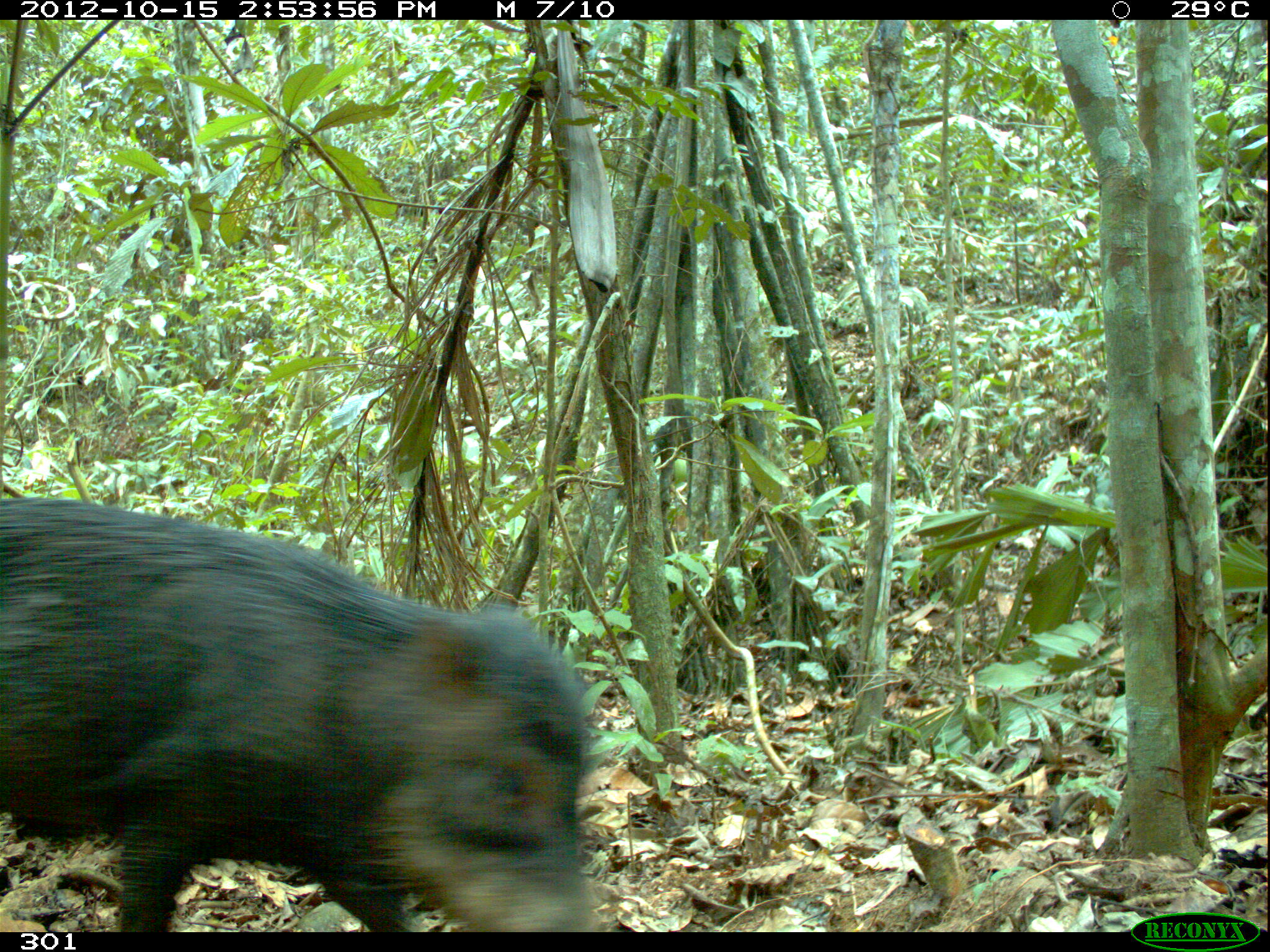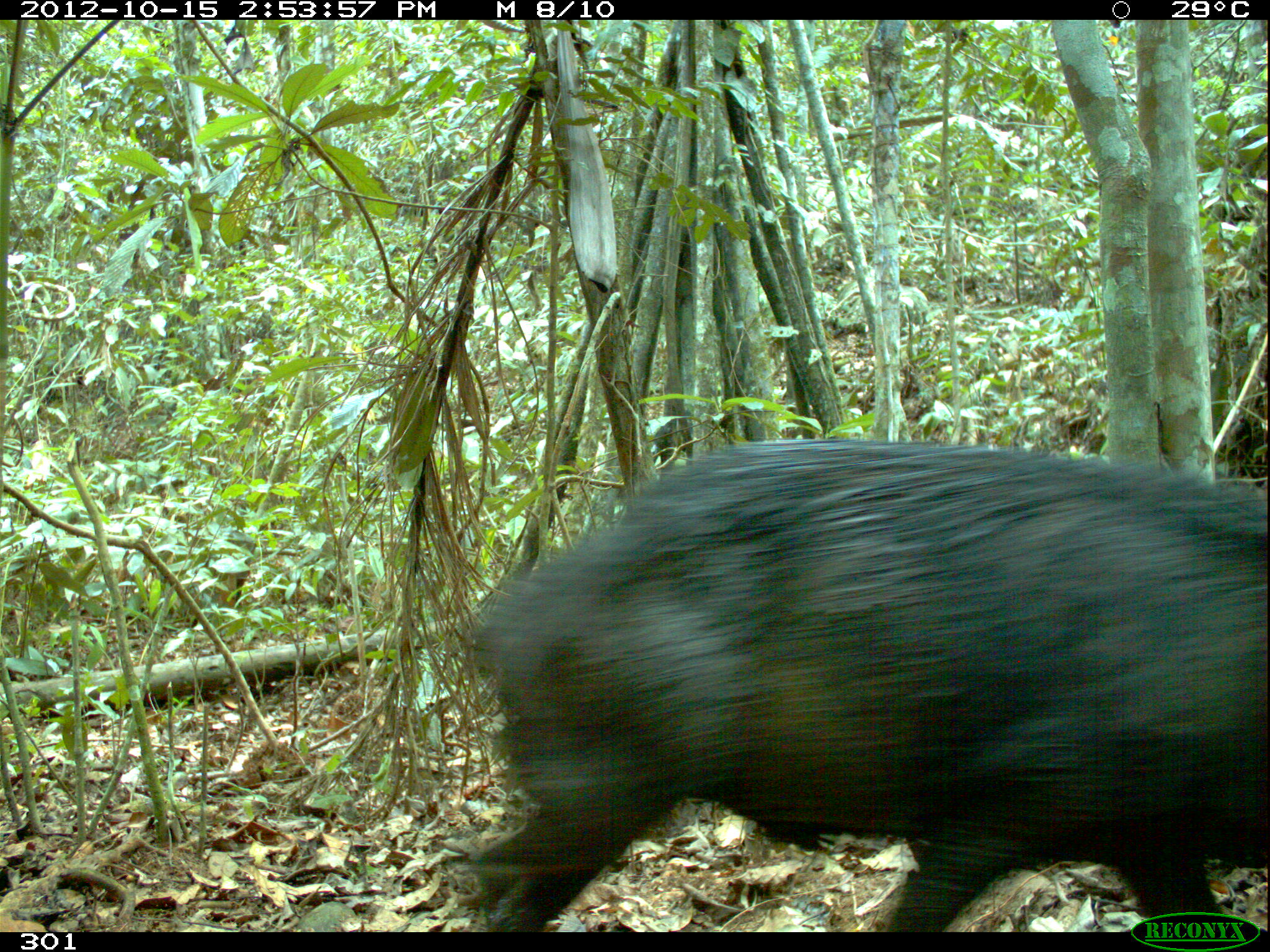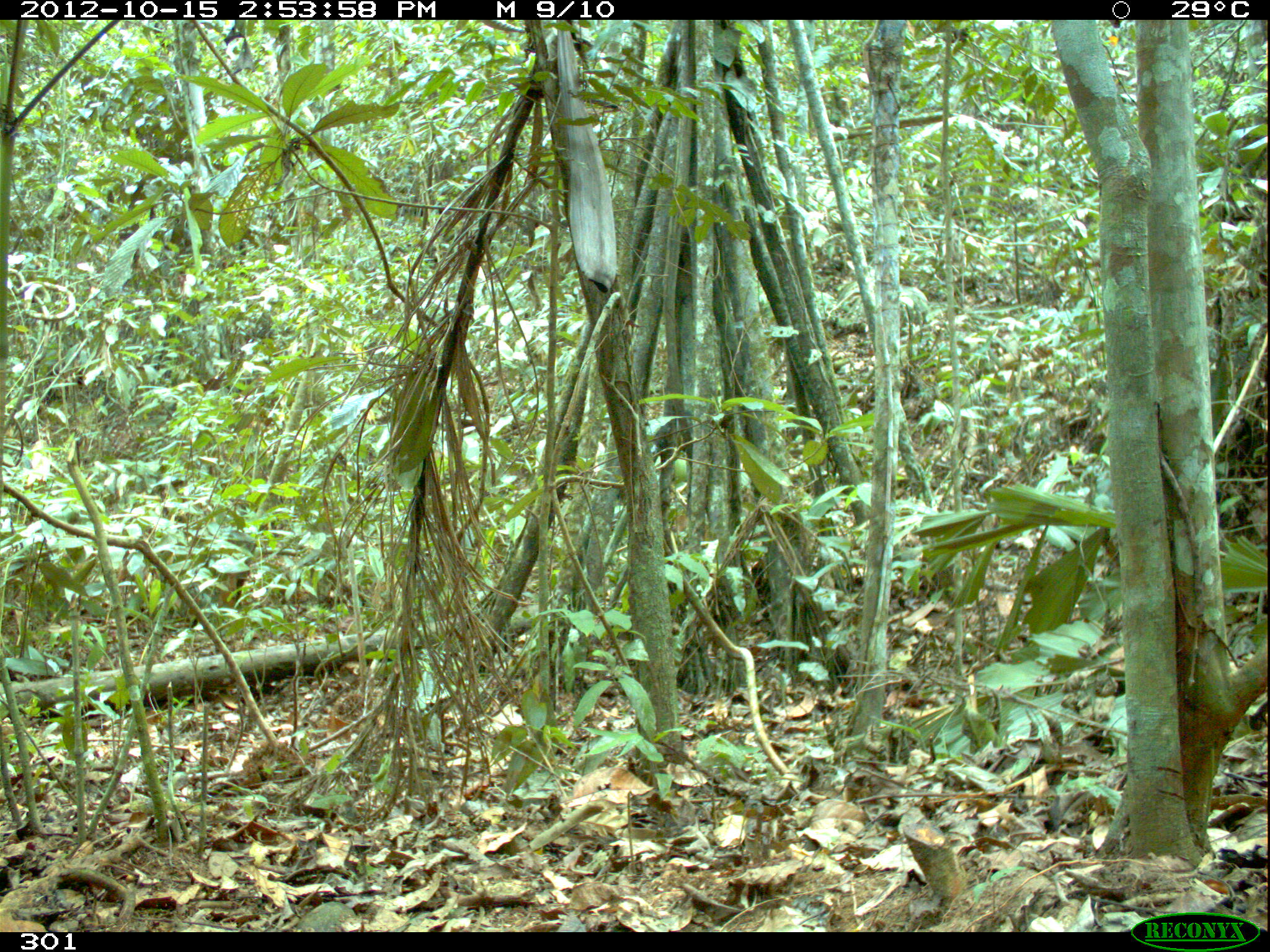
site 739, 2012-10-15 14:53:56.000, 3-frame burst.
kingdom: Animalia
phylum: Chordata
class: Mammalia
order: Artiodactyla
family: Tayassuidae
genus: Tayassu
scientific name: Tayassu pecari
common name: white-lipped peccary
Tayassu pecari (white-lipped peccary).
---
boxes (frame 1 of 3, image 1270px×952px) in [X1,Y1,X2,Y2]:
tayassu pecari: [0,493,600,932]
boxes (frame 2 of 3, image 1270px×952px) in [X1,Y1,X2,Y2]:
tayassu pecari: [454,431,1270,932]